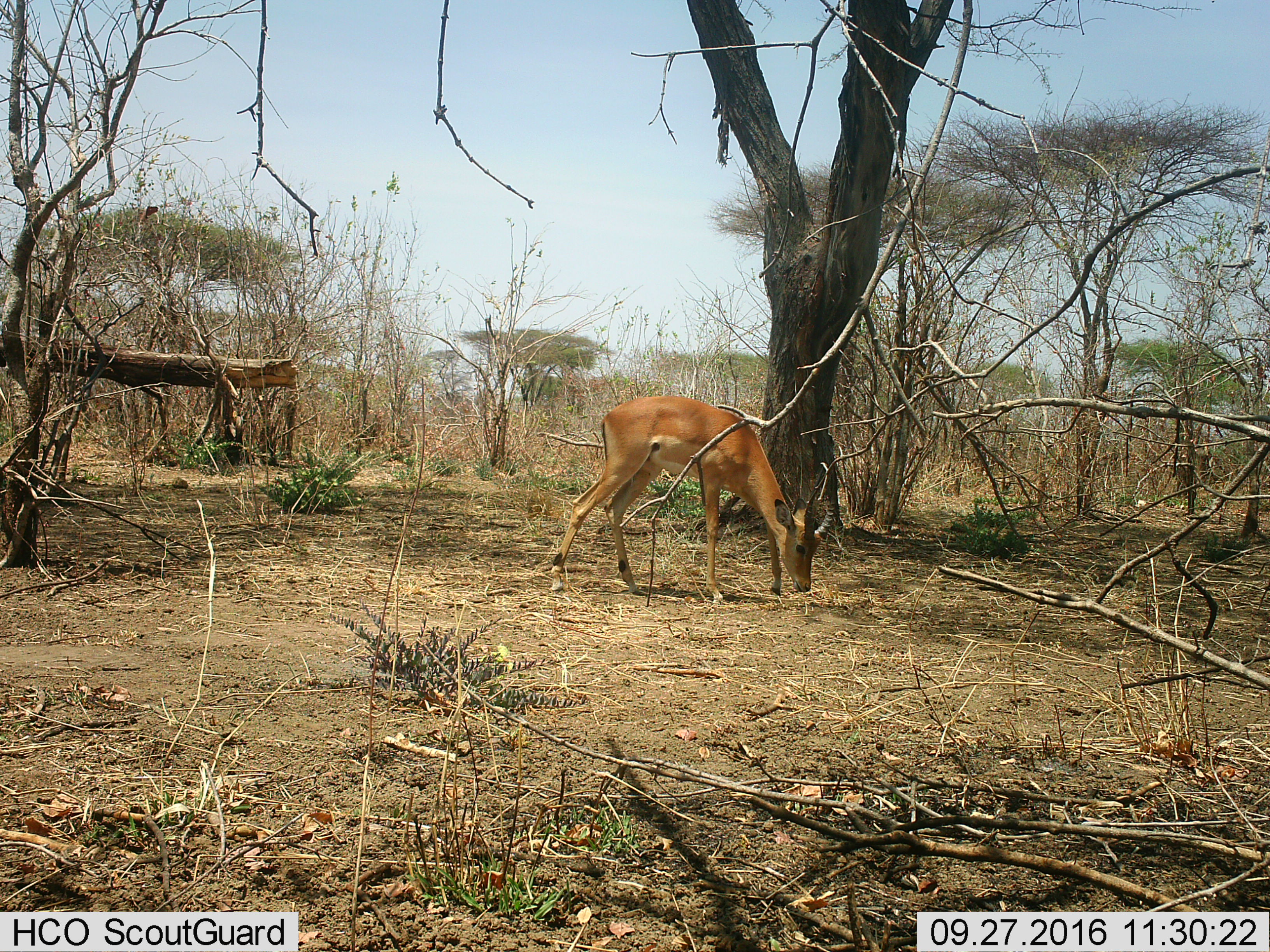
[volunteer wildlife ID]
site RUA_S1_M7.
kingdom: Animalia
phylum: Chordata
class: Mammalia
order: Artiodactyla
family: Bovidae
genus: Aepyceros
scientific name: Aepyceros melampus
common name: impala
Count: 1.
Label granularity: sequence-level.